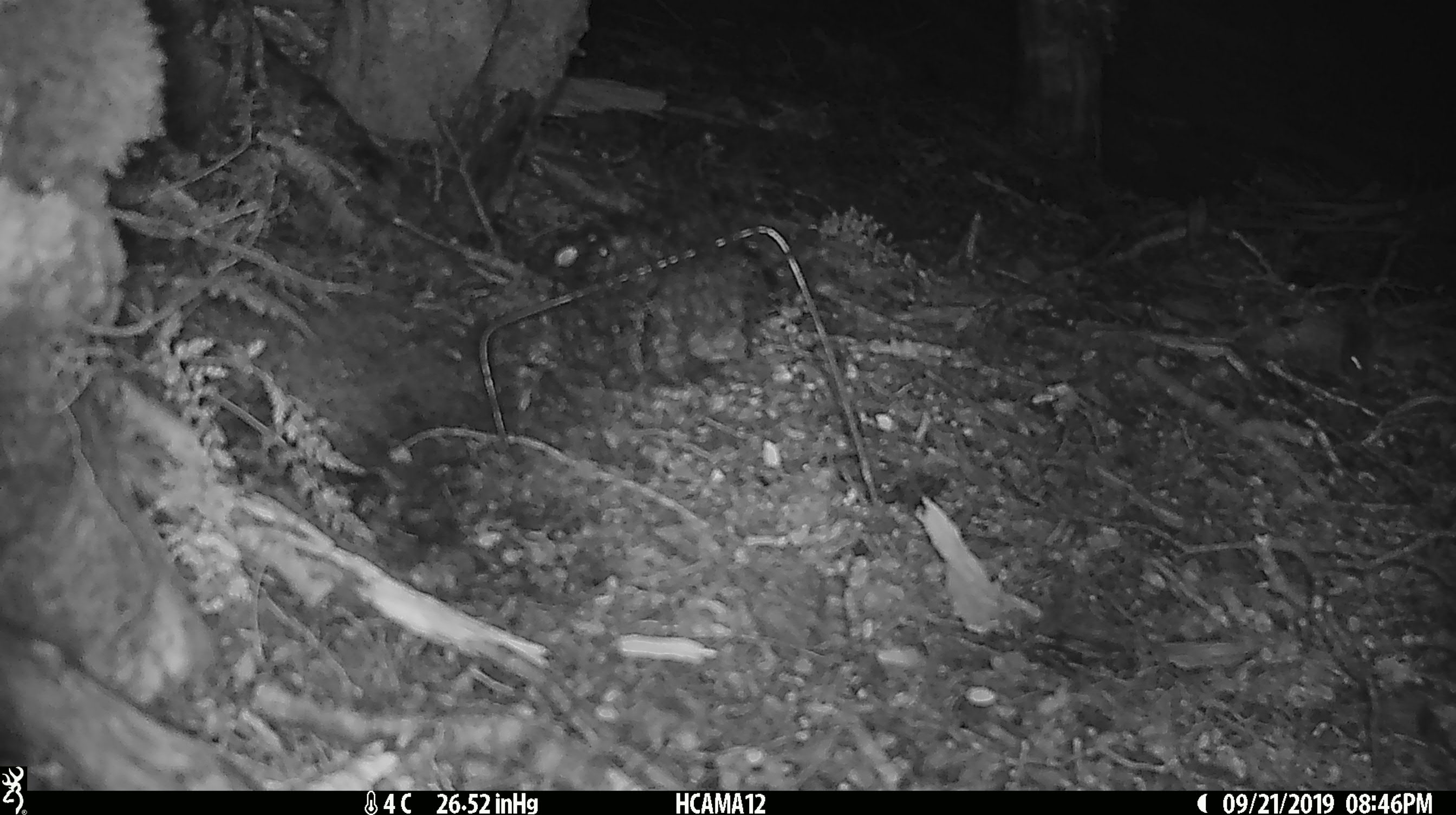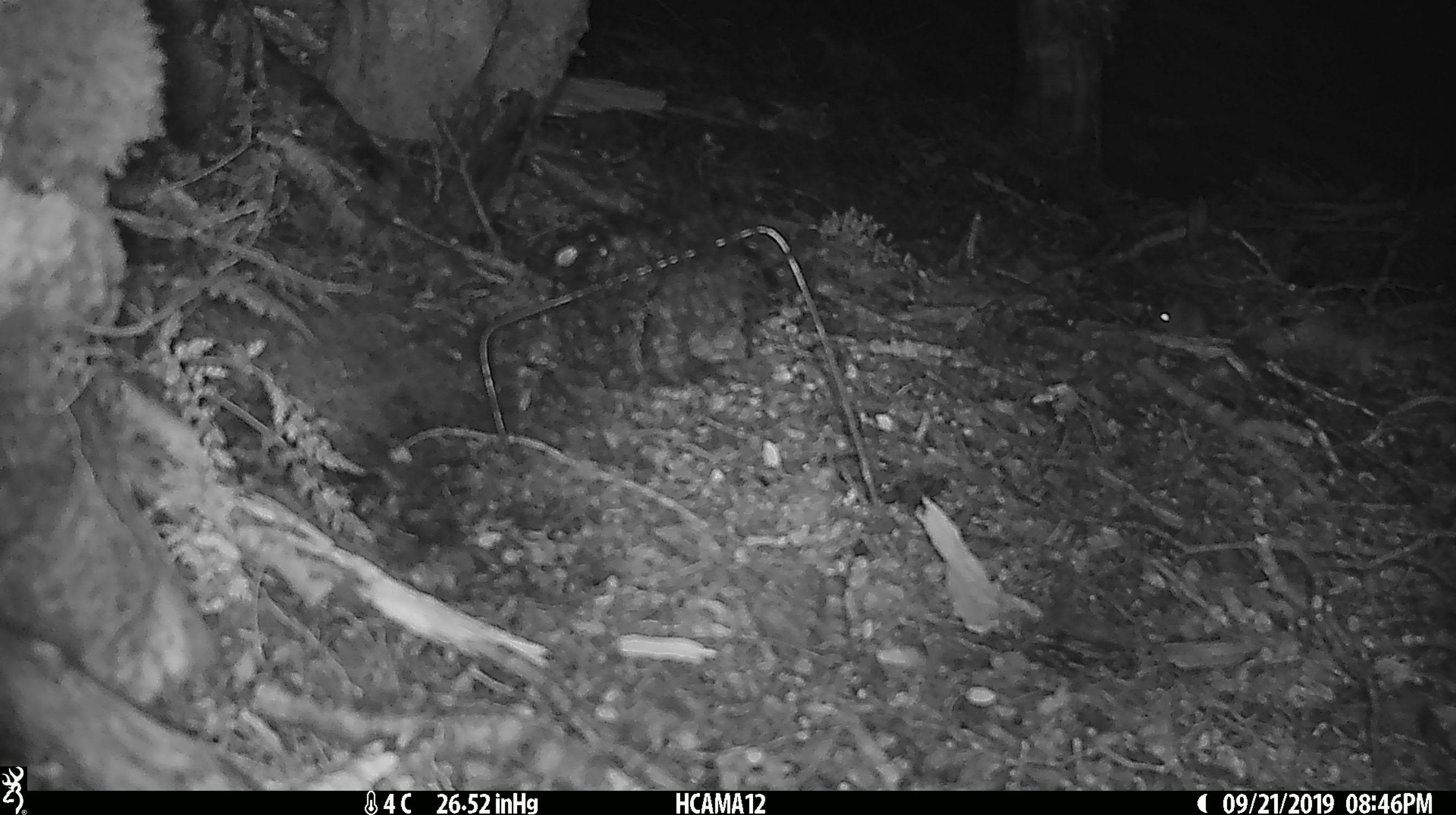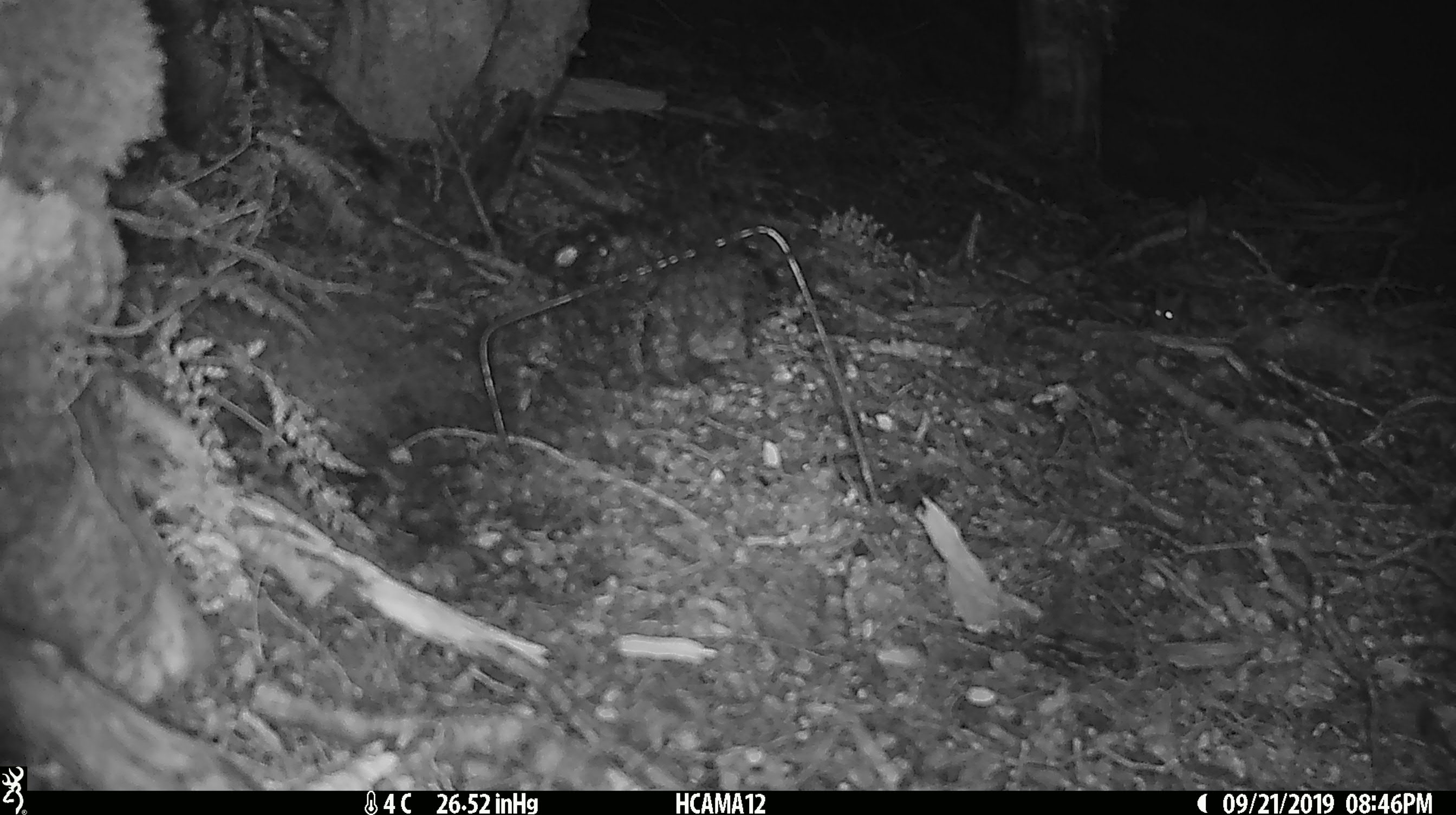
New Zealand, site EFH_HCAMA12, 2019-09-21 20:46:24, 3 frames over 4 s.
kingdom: Animalia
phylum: Chordata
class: Mammalia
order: Rodentia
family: Muridae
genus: Mus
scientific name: Mus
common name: mouse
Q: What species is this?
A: Mouse (Mus).